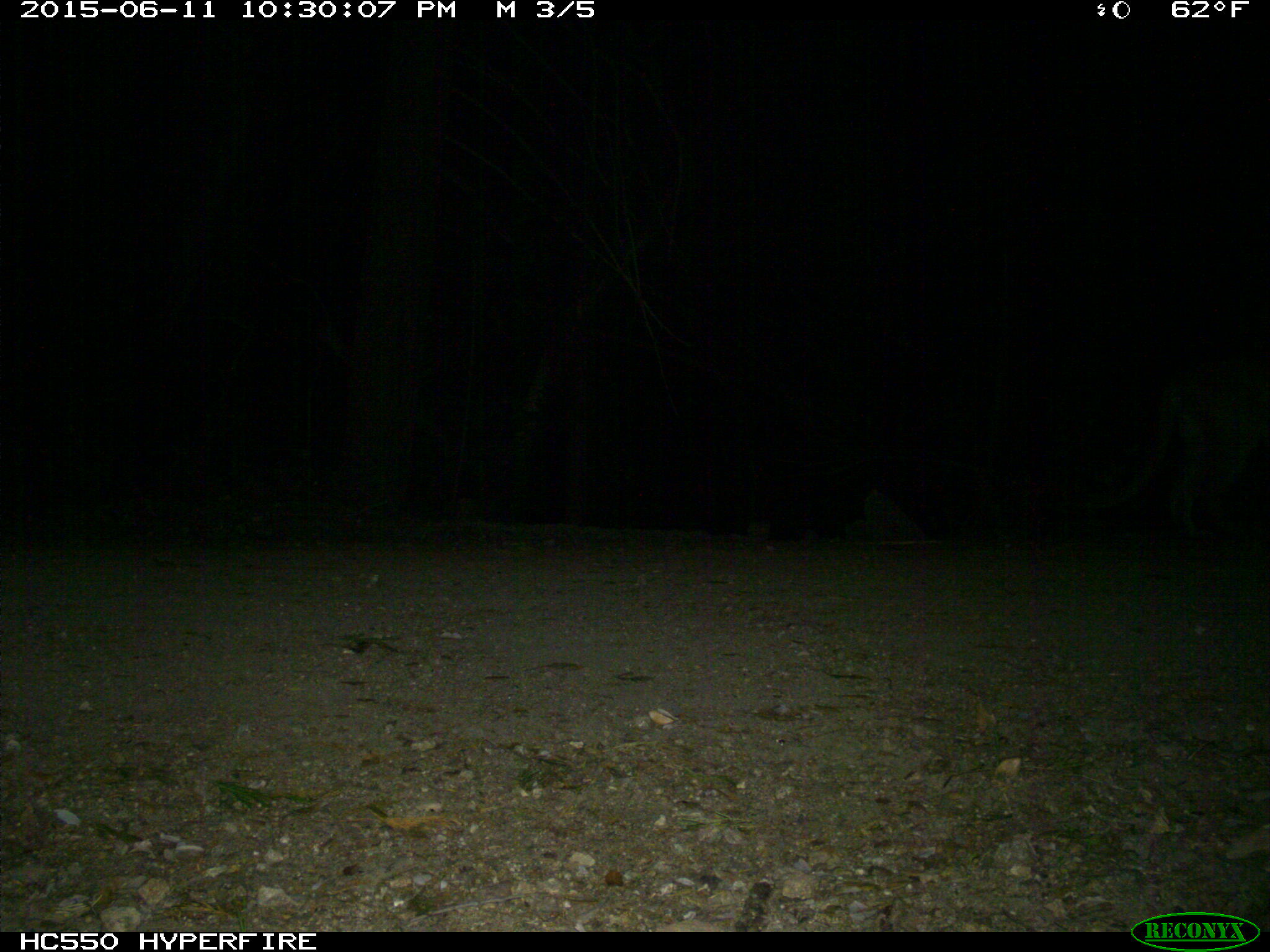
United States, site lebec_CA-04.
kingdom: Animalia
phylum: Chordata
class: Mammalia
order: Carnivora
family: Felidae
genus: Puma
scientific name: Puma concolor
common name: mountain lion